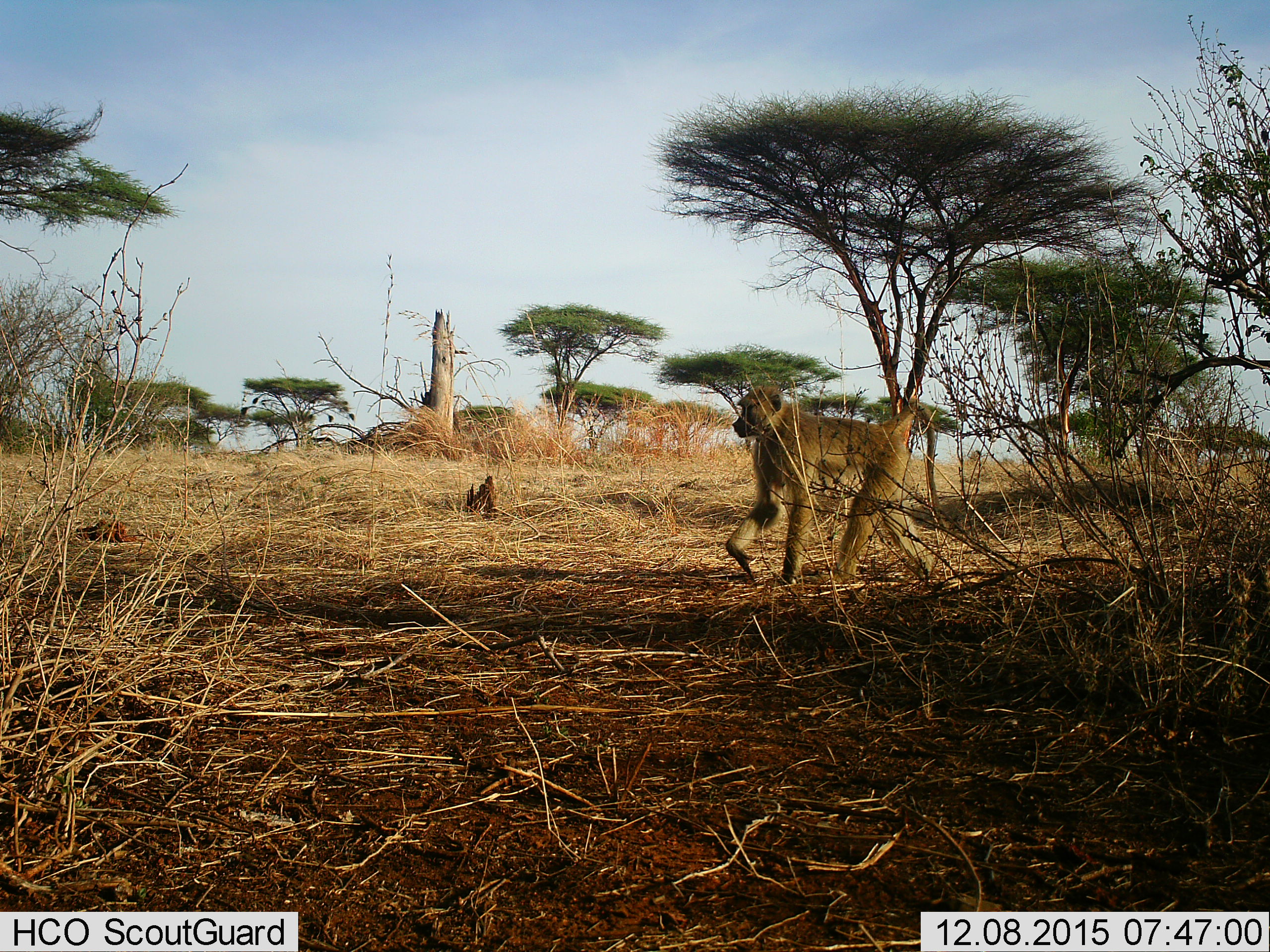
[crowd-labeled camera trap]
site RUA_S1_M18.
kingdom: Animalia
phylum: Chordata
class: Mammalia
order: Primates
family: Cercopithecidae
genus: Papio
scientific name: Papio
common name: baboon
Baboon (Papio), count 1. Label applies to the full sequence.